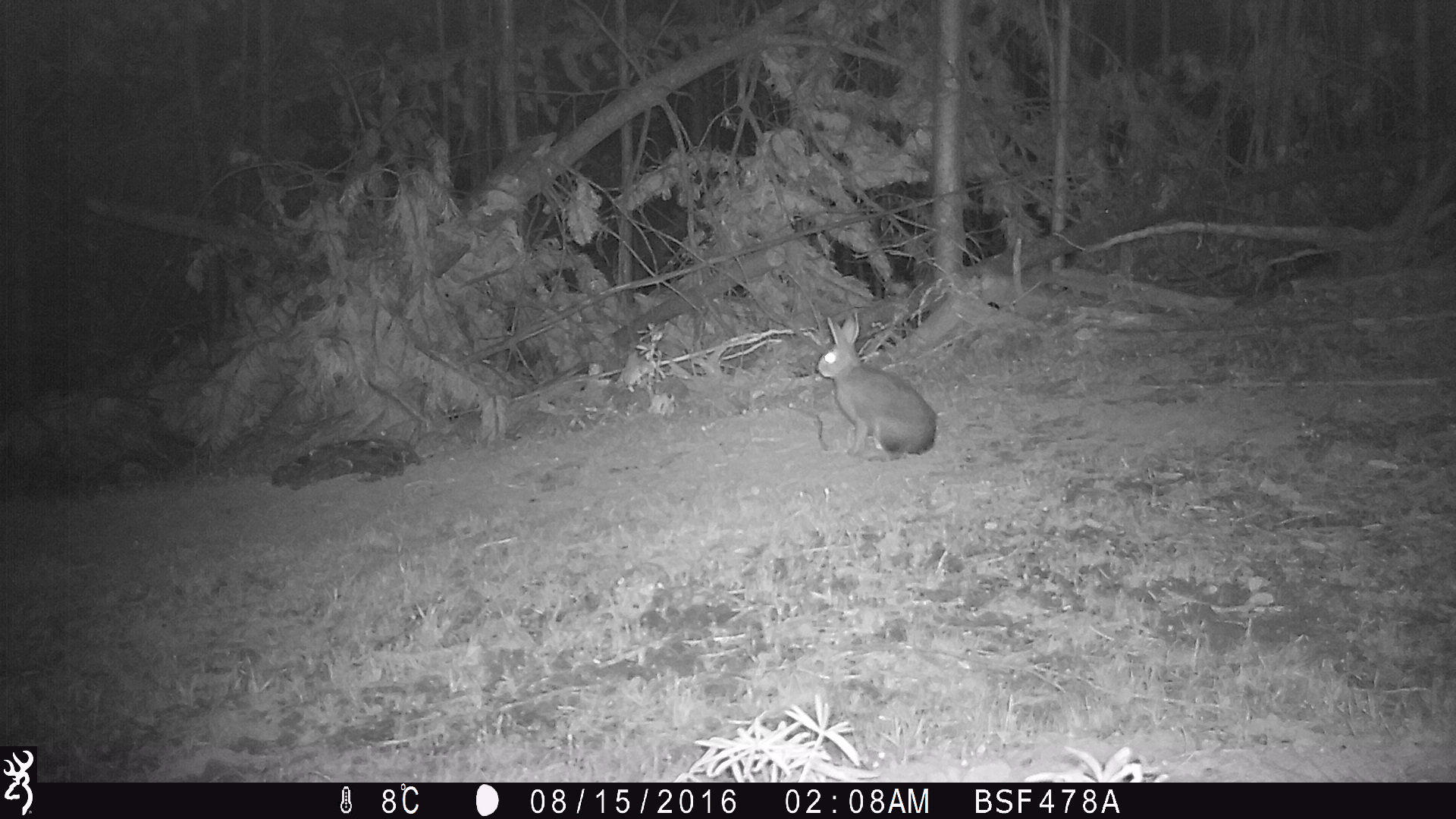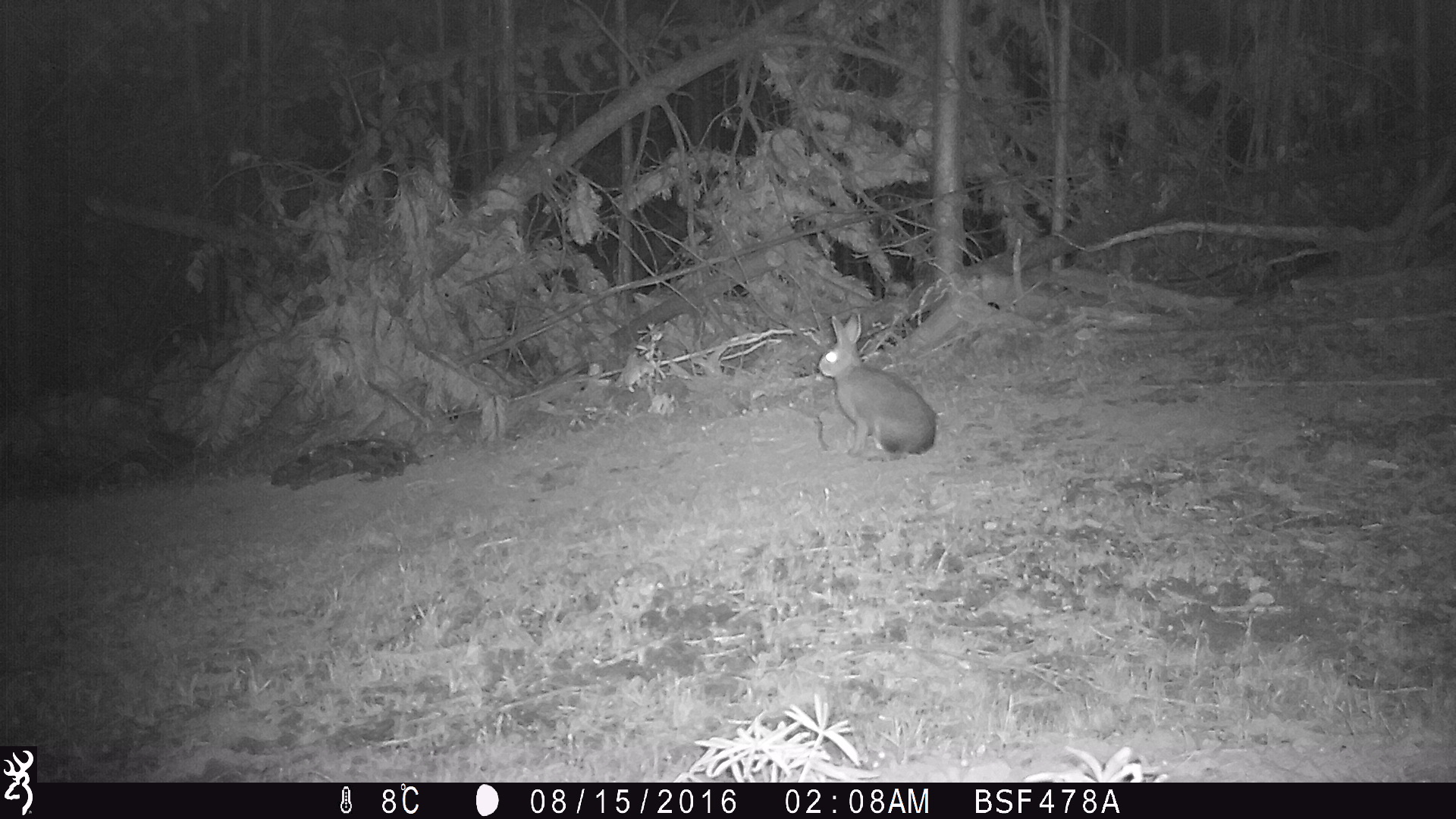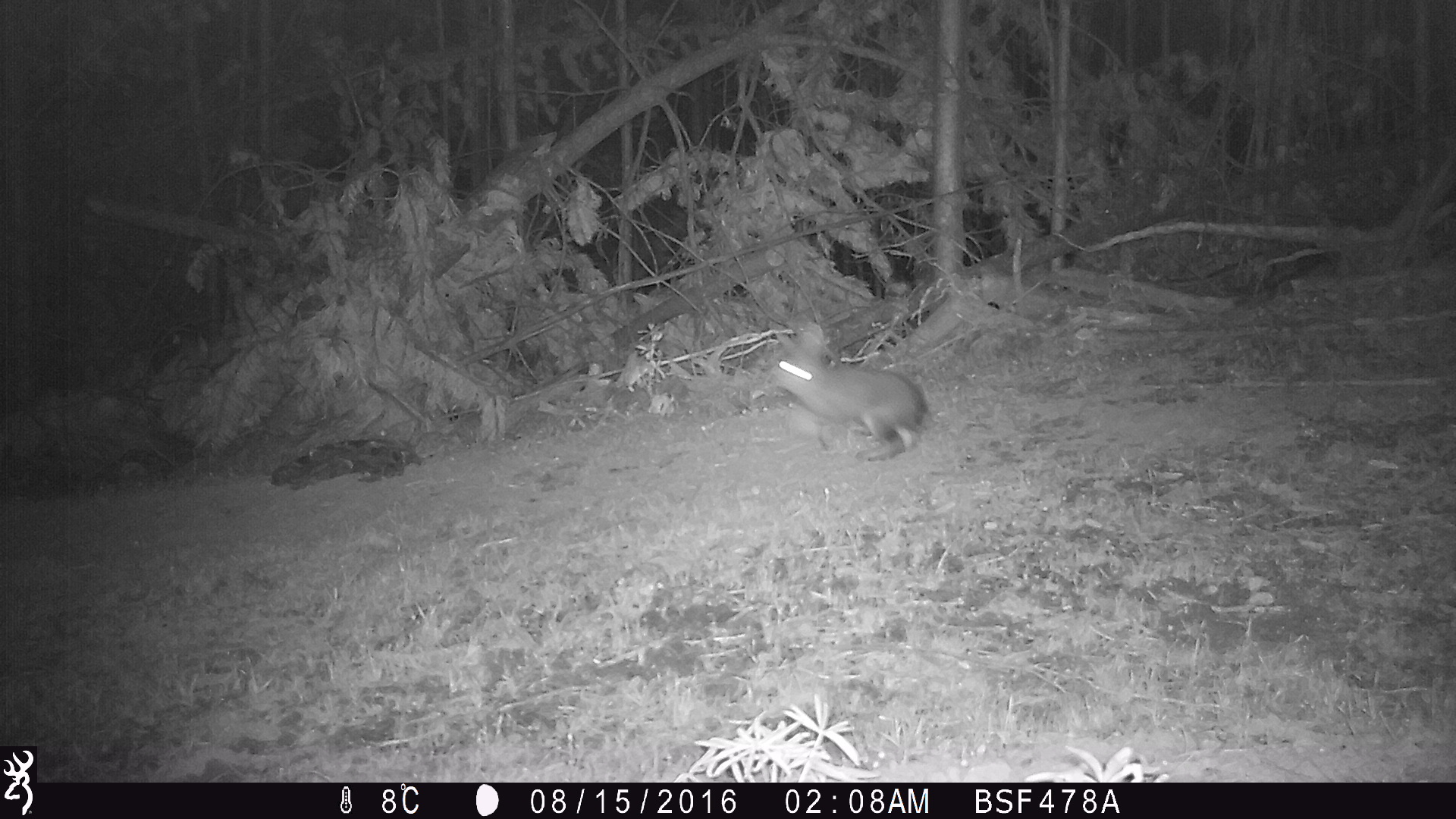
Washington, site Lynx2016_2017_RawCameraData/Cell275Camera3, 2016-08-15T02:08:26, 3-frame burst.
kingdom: Animalia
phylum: Chordata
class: Mammalia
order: Lagomorpha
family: Leporidae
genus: Lepus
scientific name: Lepus americanus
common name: snowshoe hare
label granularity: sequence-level